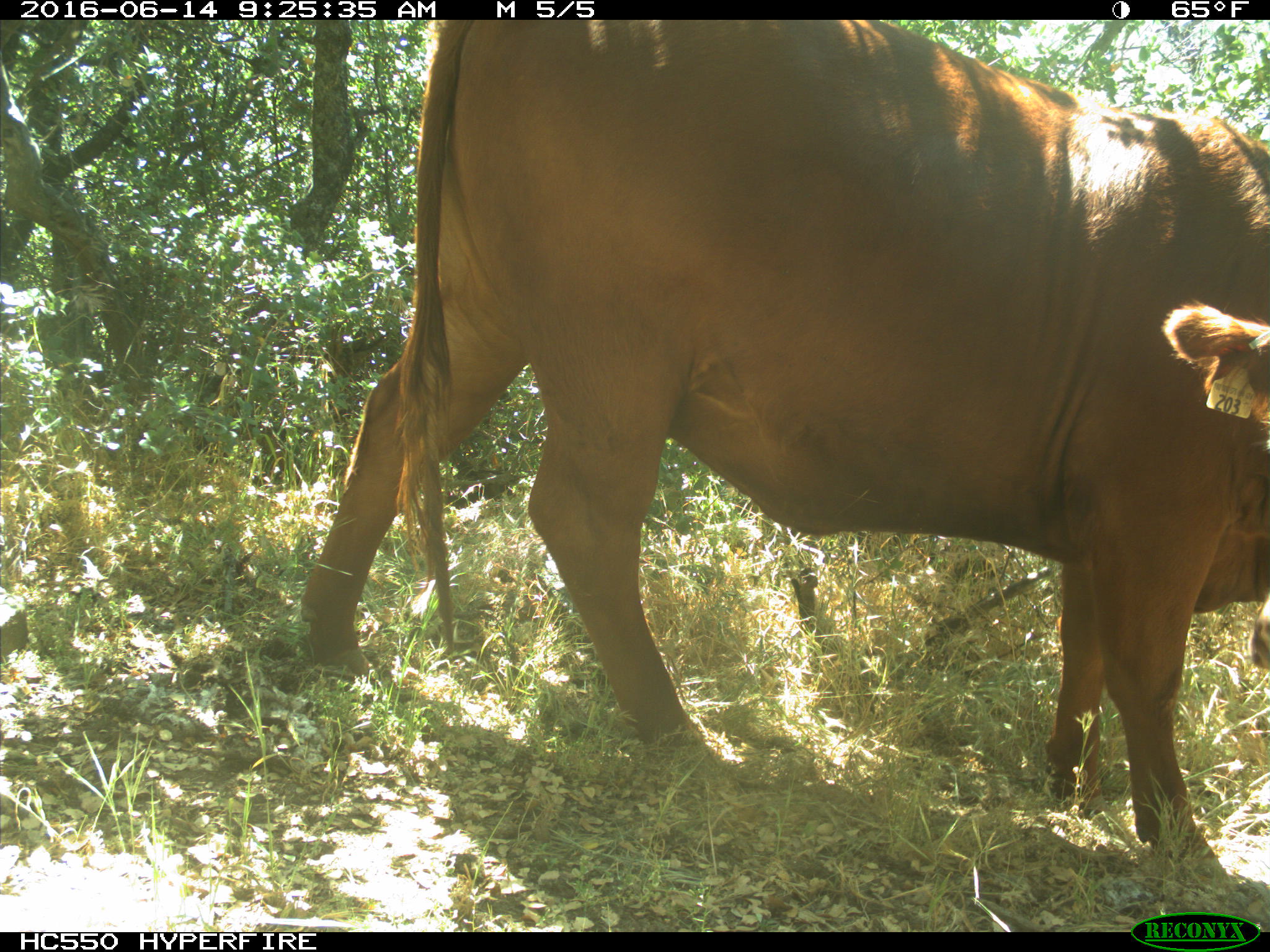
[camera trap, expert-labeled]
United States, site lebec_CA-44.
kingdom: Animalia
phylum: Chordata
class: Mammalia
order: Artiodactyla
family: Bovidae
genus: Bos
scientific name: Bos taurus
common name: domestic cow